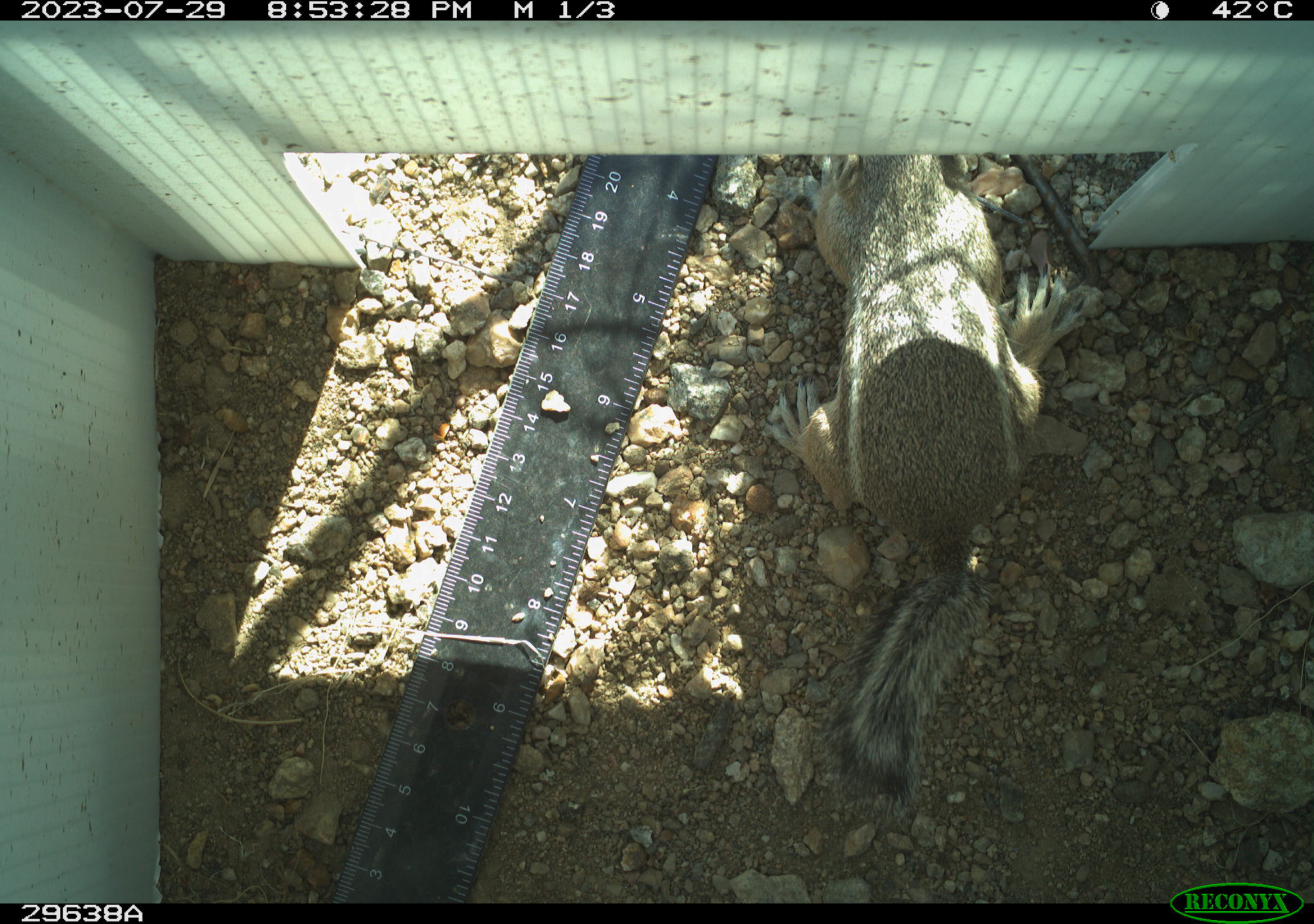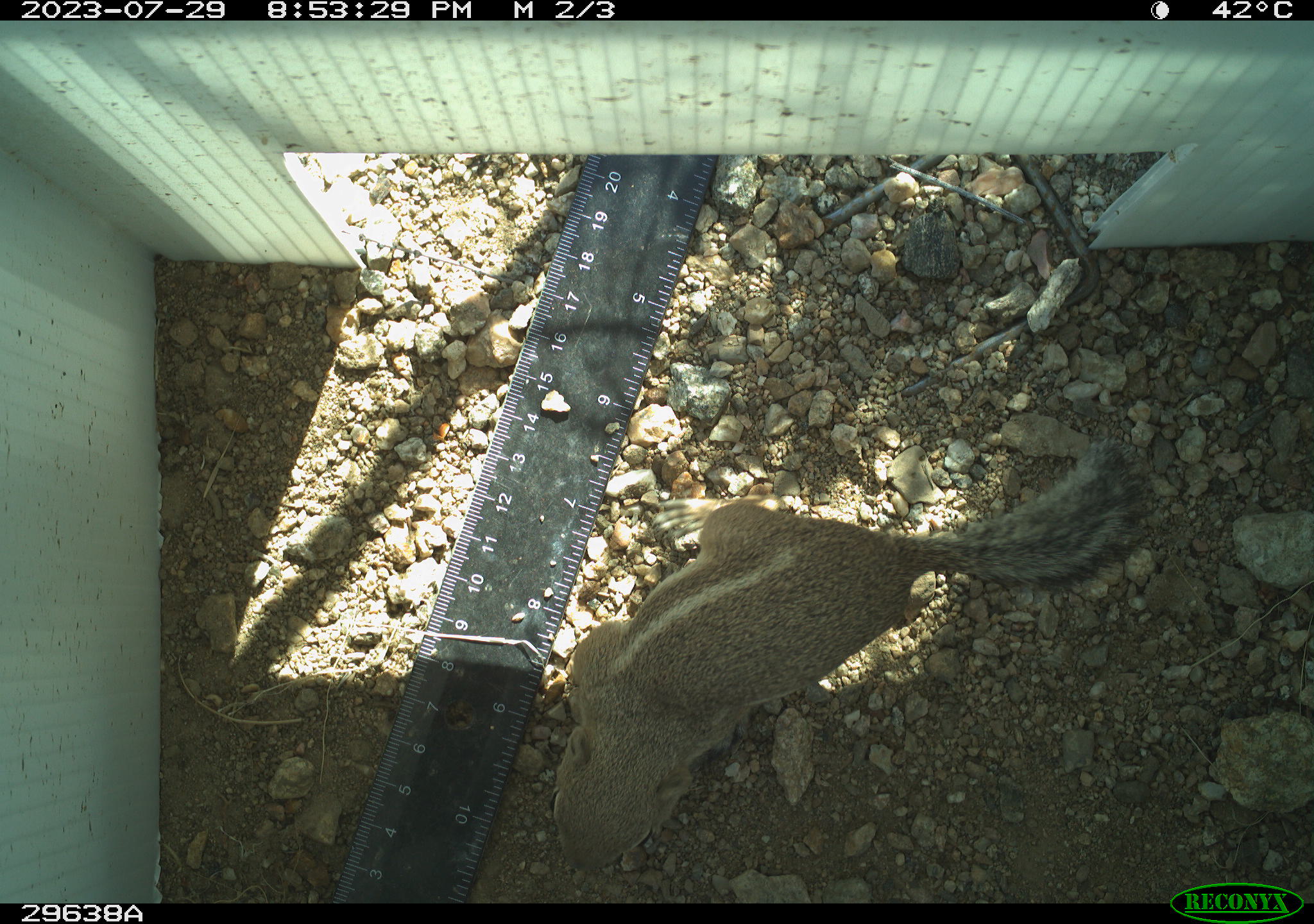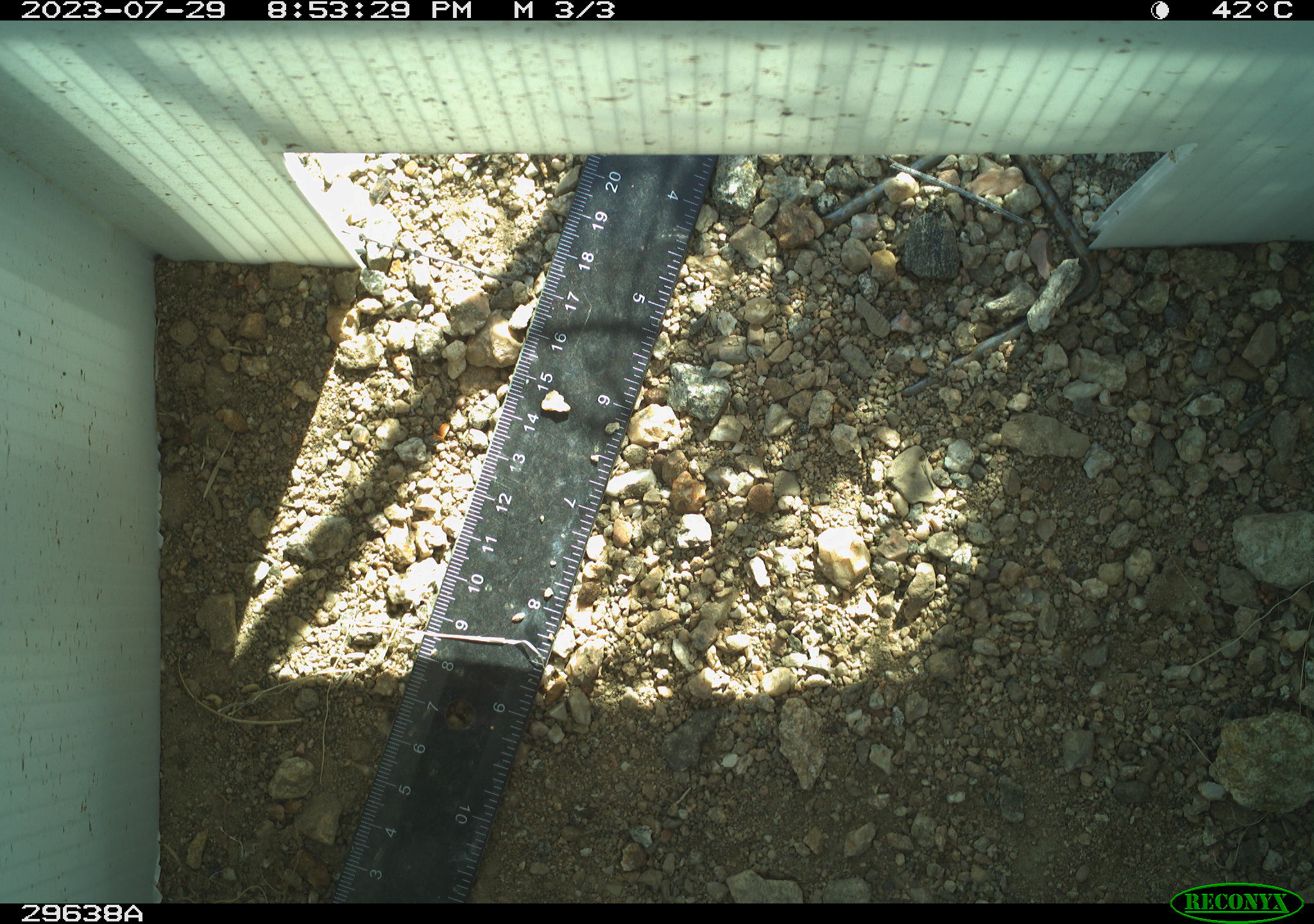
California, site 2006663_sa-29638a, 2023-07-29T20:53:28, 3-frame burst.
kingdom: Animalia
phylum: Chordata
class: Mammalia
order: Rodentia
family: Sciuridae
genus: Ammospermophilus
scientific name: Ammospermophilus leucurus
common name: white-tailed antelope squirrel